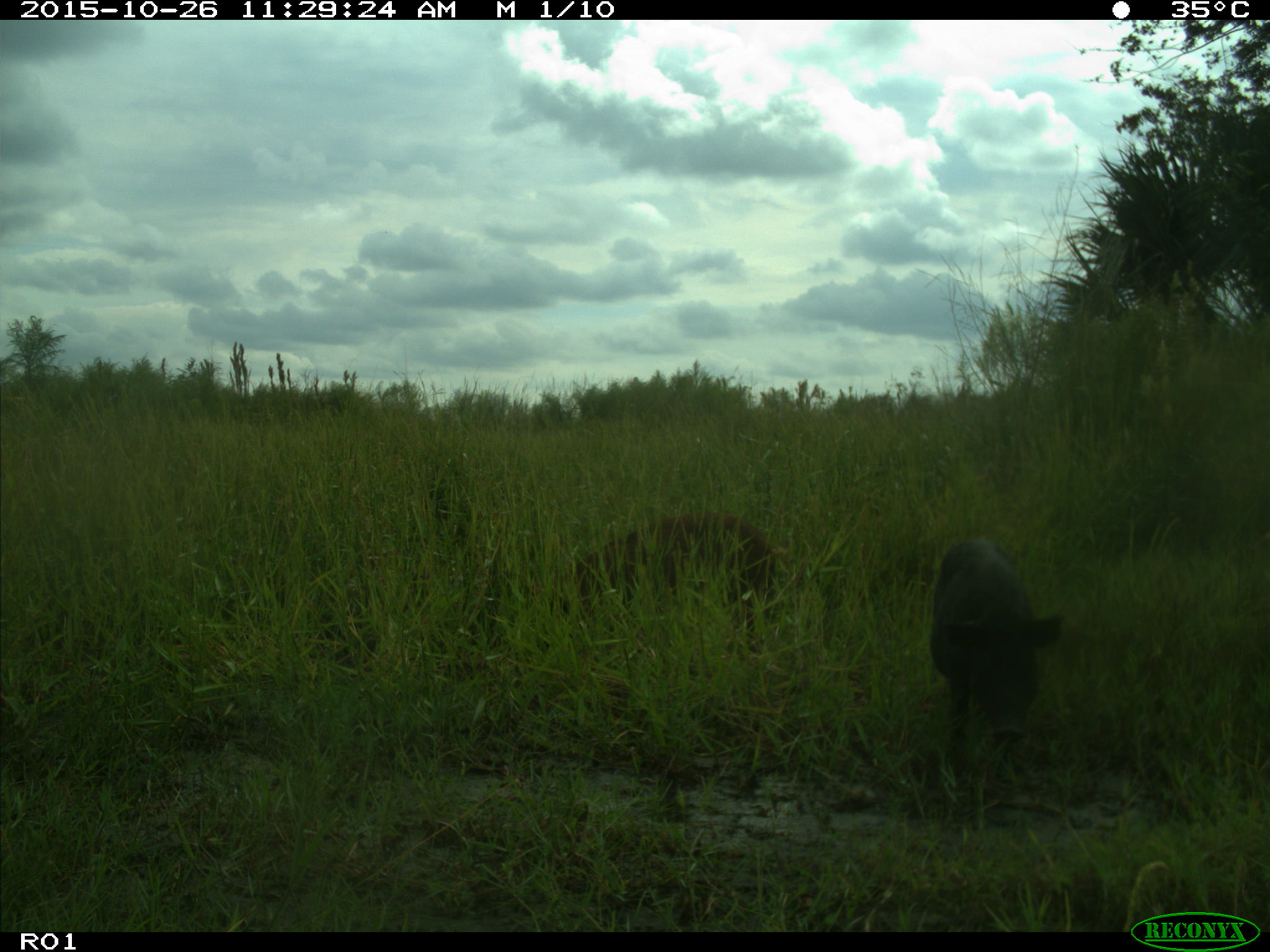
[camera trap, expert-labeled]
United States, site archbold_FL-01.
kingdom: Animalia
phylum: Chordata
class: Mammalia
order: Artiodactyla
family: Suidae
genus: Sus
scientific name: Sus scrofa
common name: wild boar